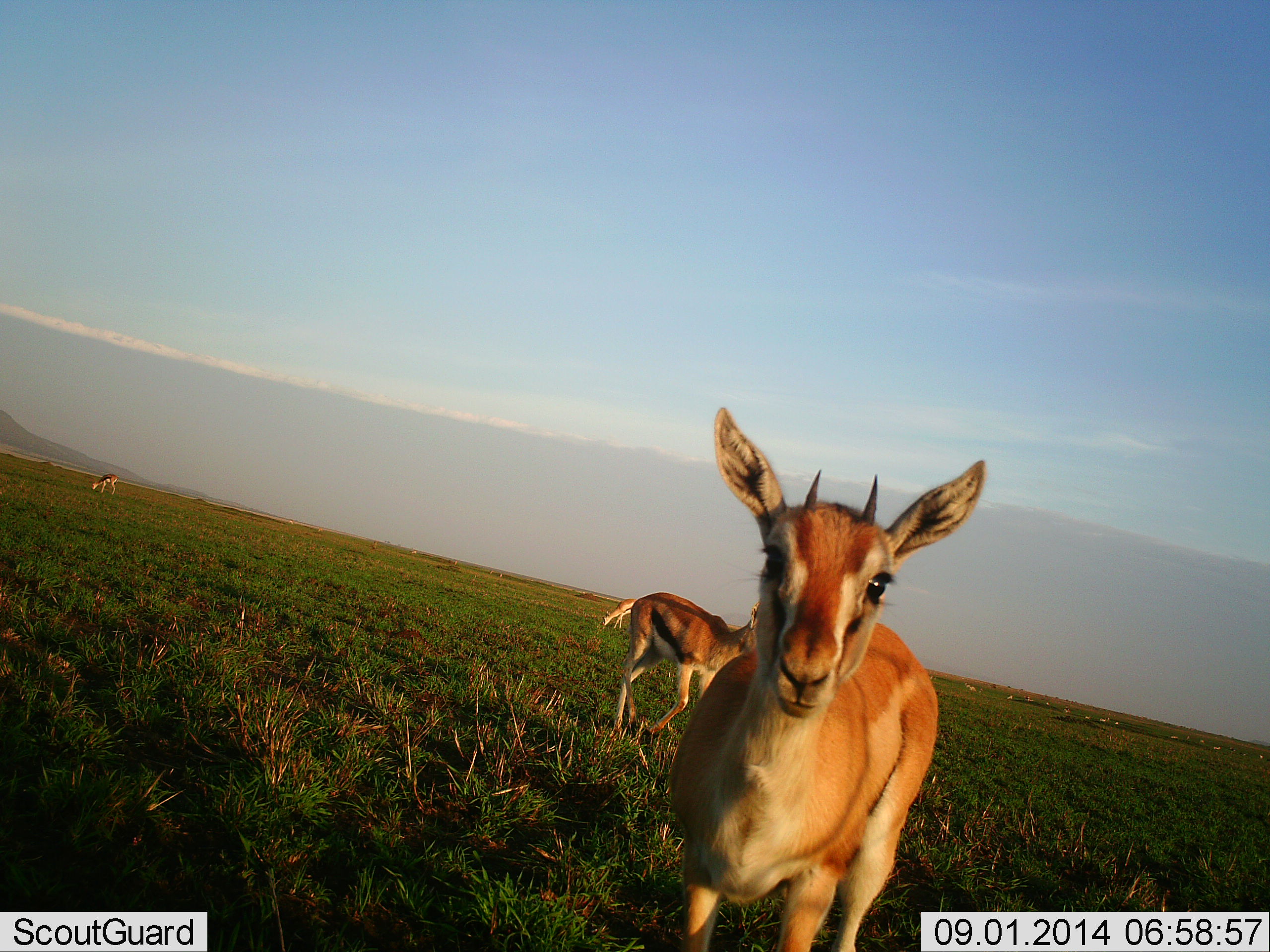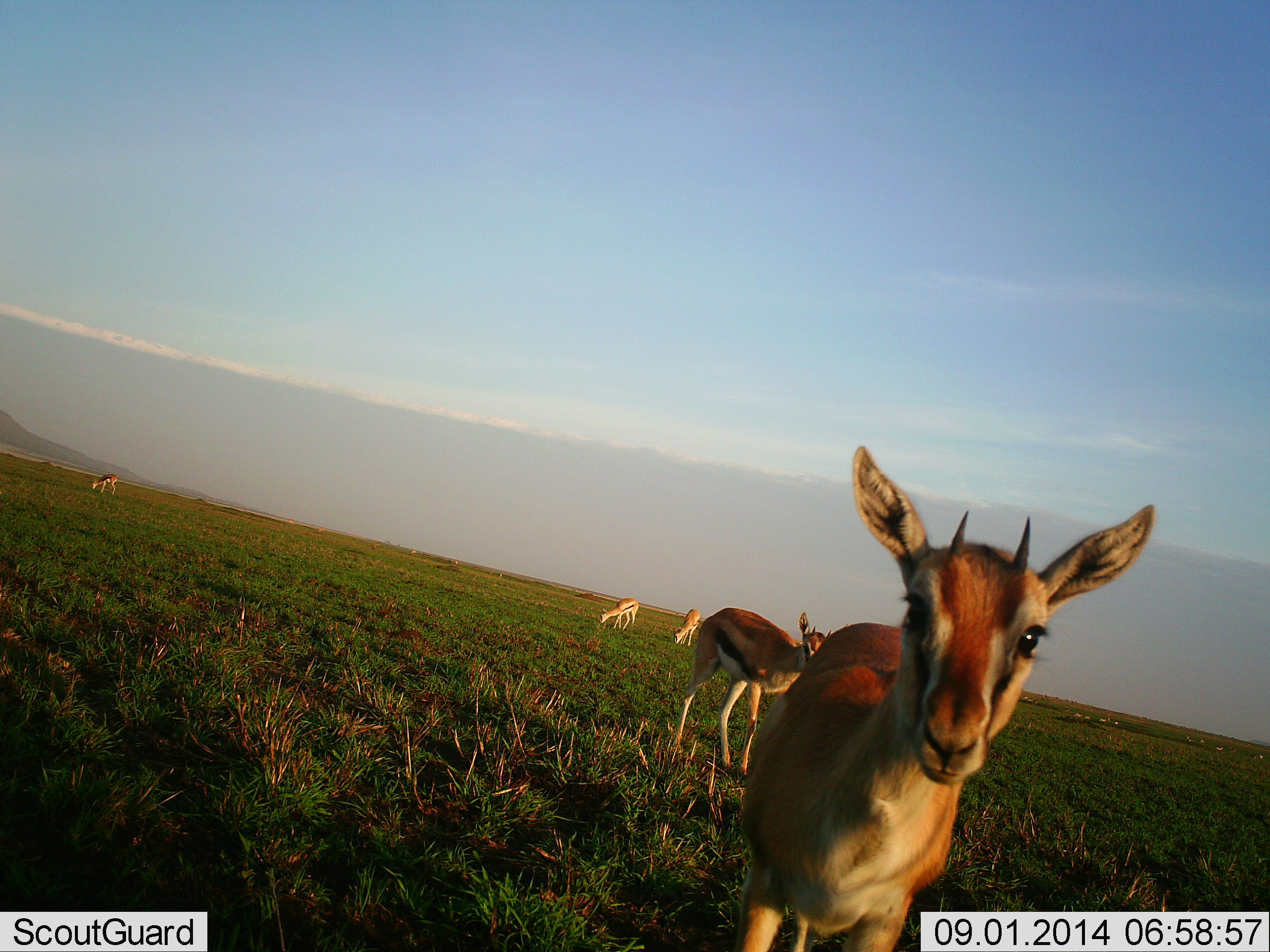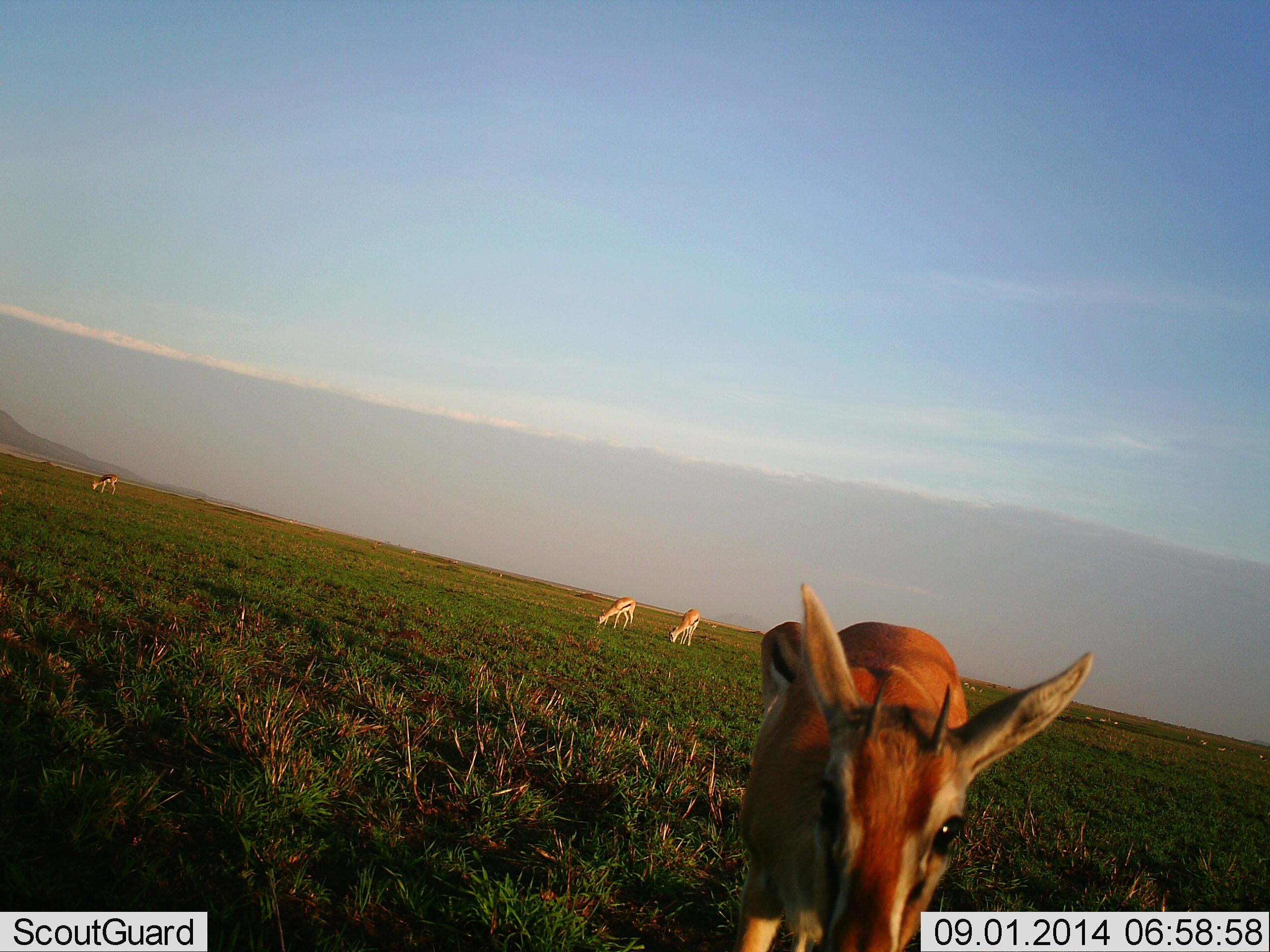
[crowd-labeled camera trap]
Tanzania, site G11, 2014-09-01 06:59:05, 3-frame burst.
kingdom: Animalia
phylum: Chordata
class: Mammalia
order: Artiodactyla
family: Bovidae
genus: Eudorcas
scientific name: Eudorcas thomsonii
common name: thomson's gazelle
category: gazellethomsons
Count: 5.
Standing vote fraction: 70%.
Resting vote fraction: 0%.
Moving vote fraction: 60%.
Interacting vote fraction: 10%.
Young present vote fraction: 10%.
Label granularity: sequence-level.